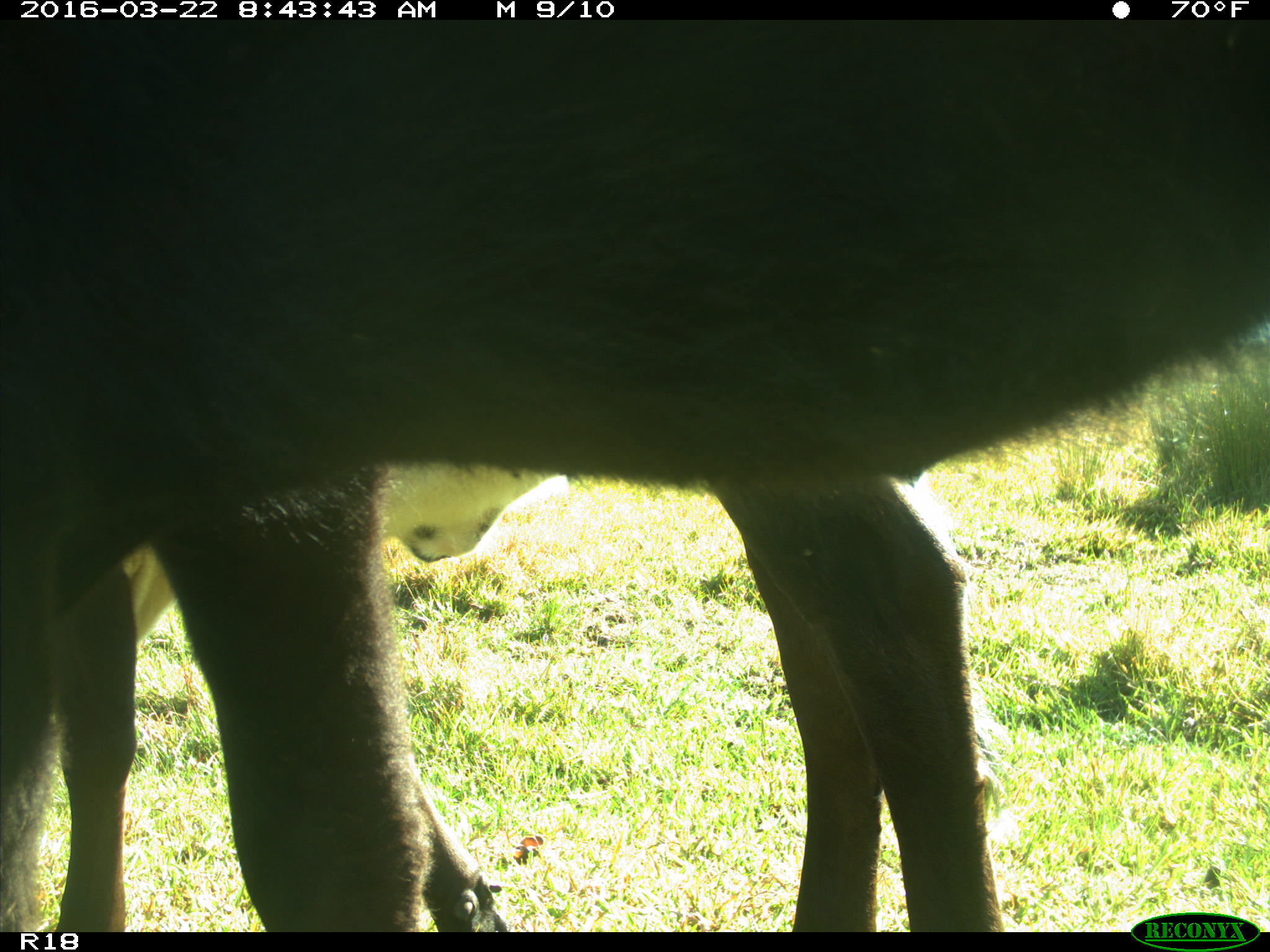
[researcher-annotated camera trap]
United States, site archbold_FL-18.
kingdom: Animalia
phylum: Chordata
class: Mammalia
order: Artiodactyla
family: Bovidae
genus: Bos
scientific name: Bos taurus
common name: domestic cow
Bos taurus (domestic cow).